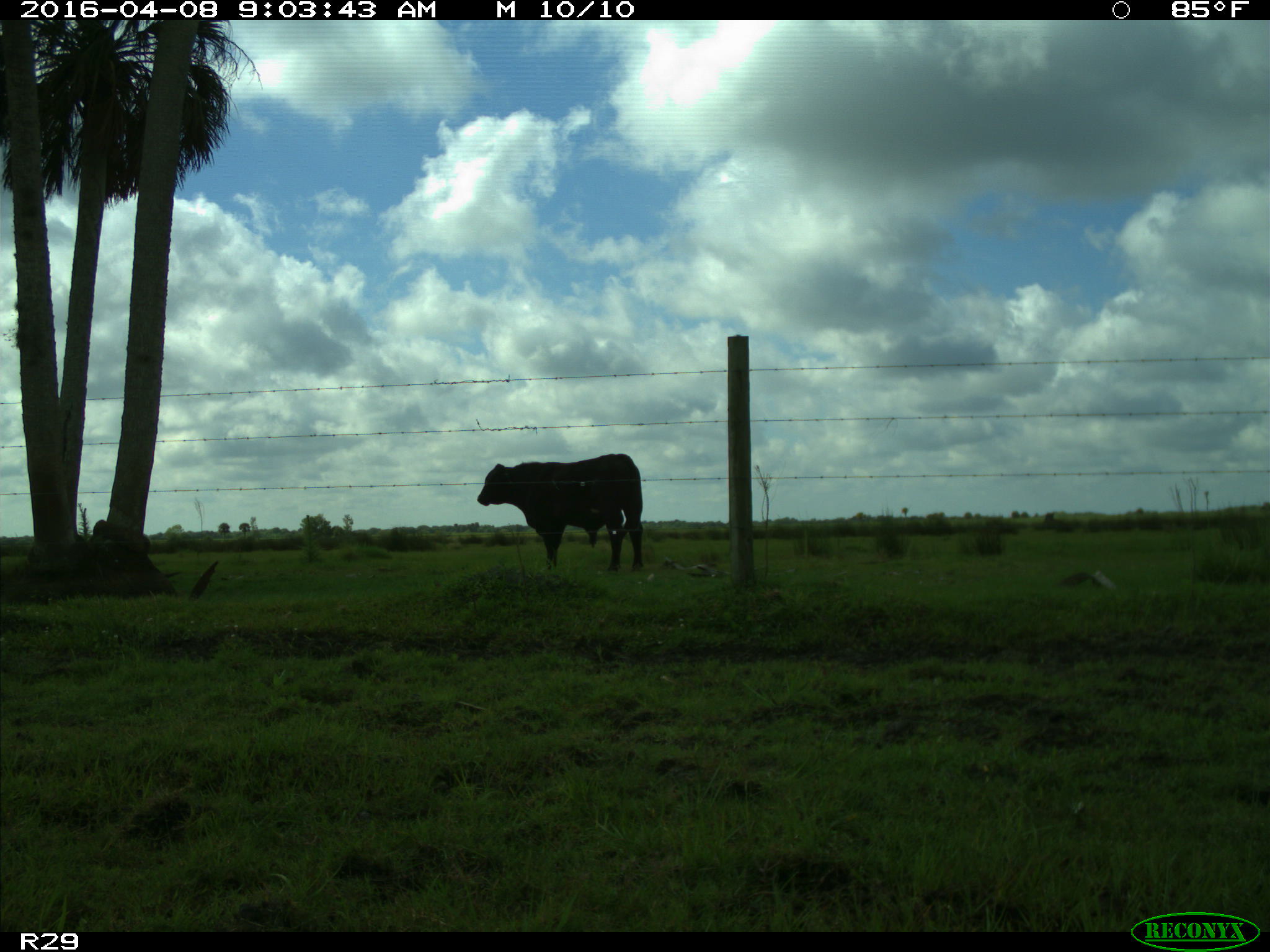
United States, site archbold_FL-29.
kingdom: Animalia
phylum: Chordata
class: Mammalia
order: Artiodactyla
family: Bovidae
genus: Bos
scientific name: Bos taurus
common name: domestic cow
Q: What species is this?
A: Bos taurus (domestic cow).